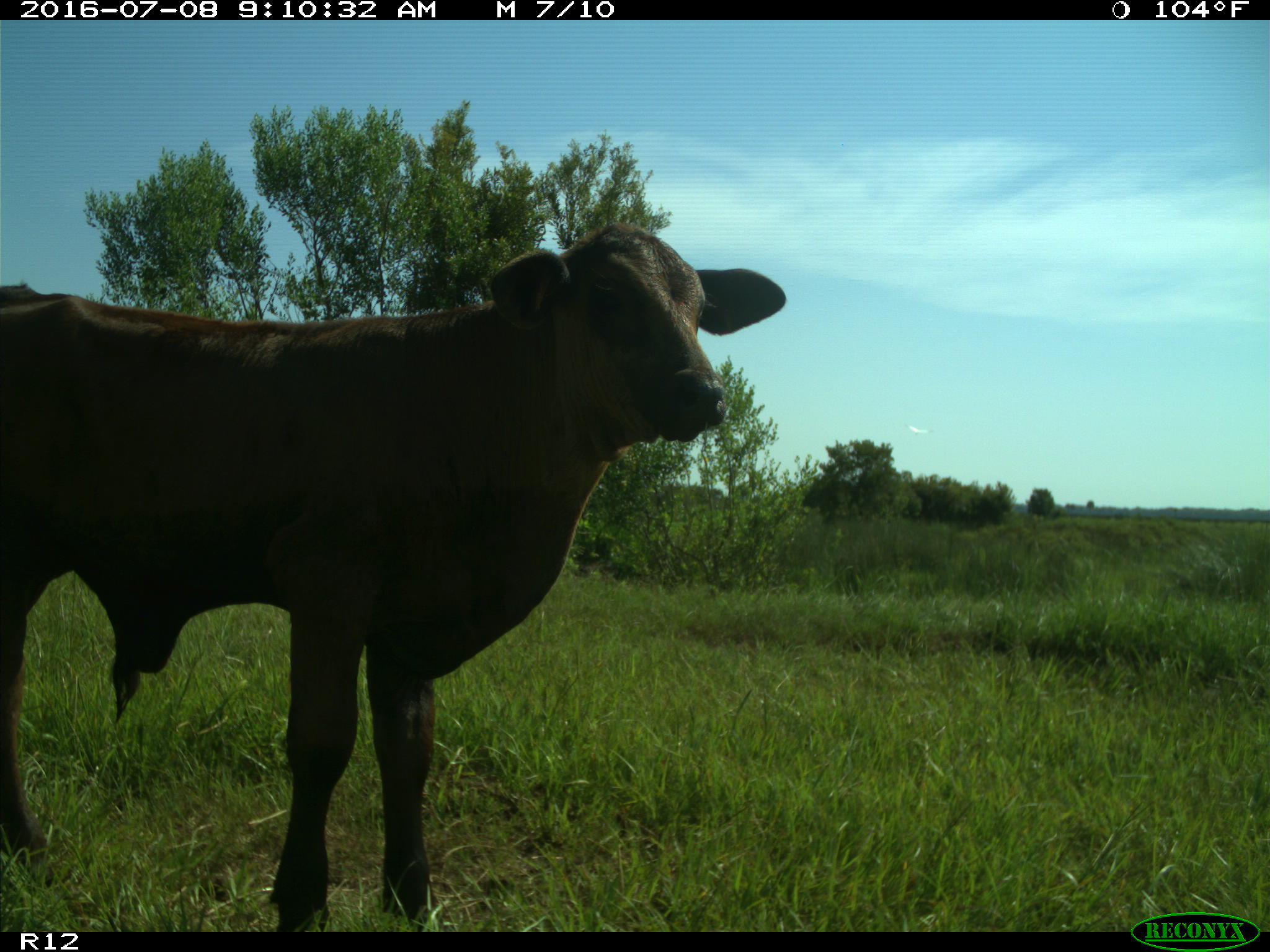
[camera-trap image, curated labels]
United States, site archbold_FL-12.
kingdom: Animalia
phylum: Chordata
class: Mammalia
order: Artiodactyla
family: Bovidae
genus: Bos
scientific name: Bos taurus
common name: domestic cow